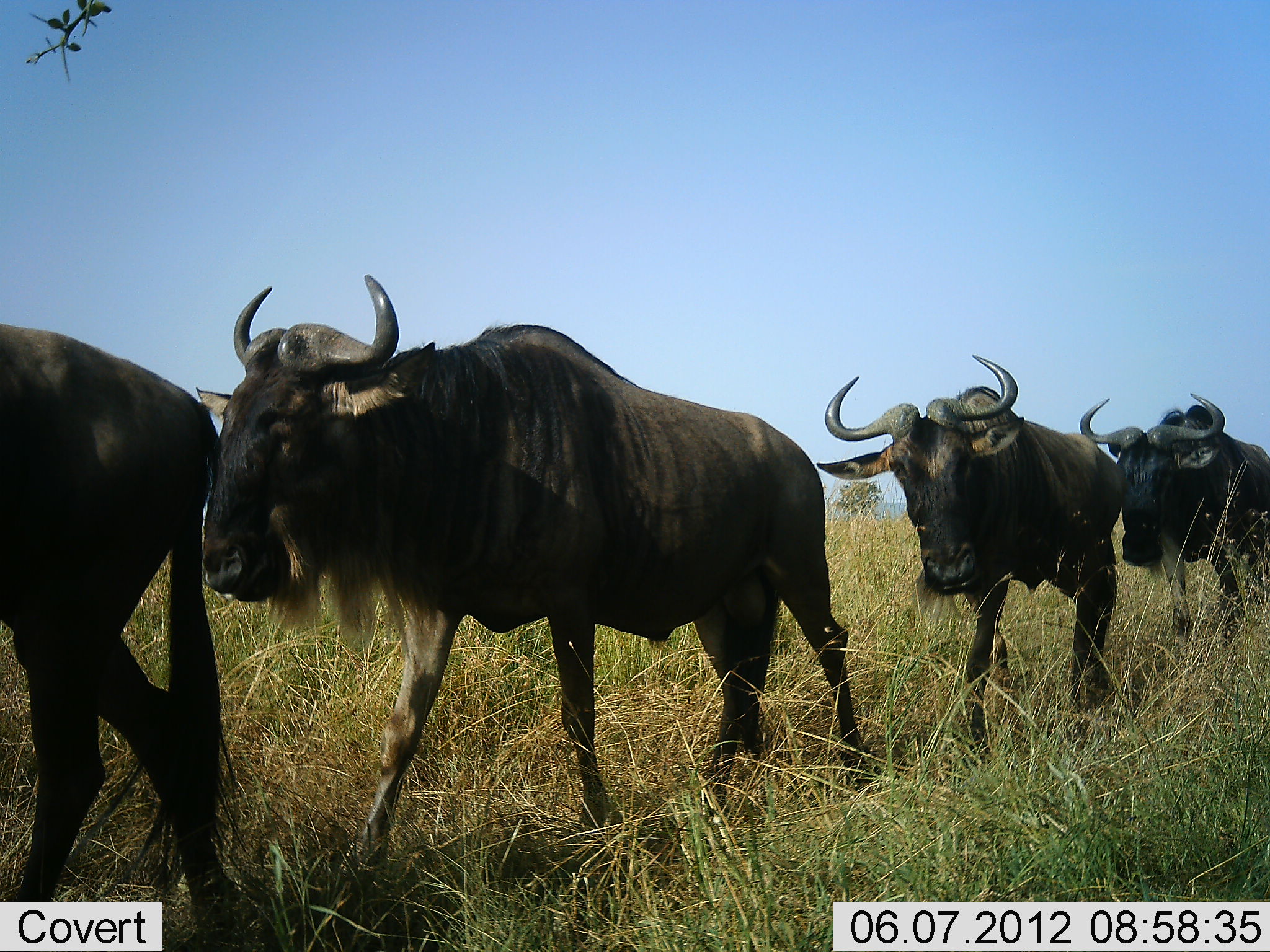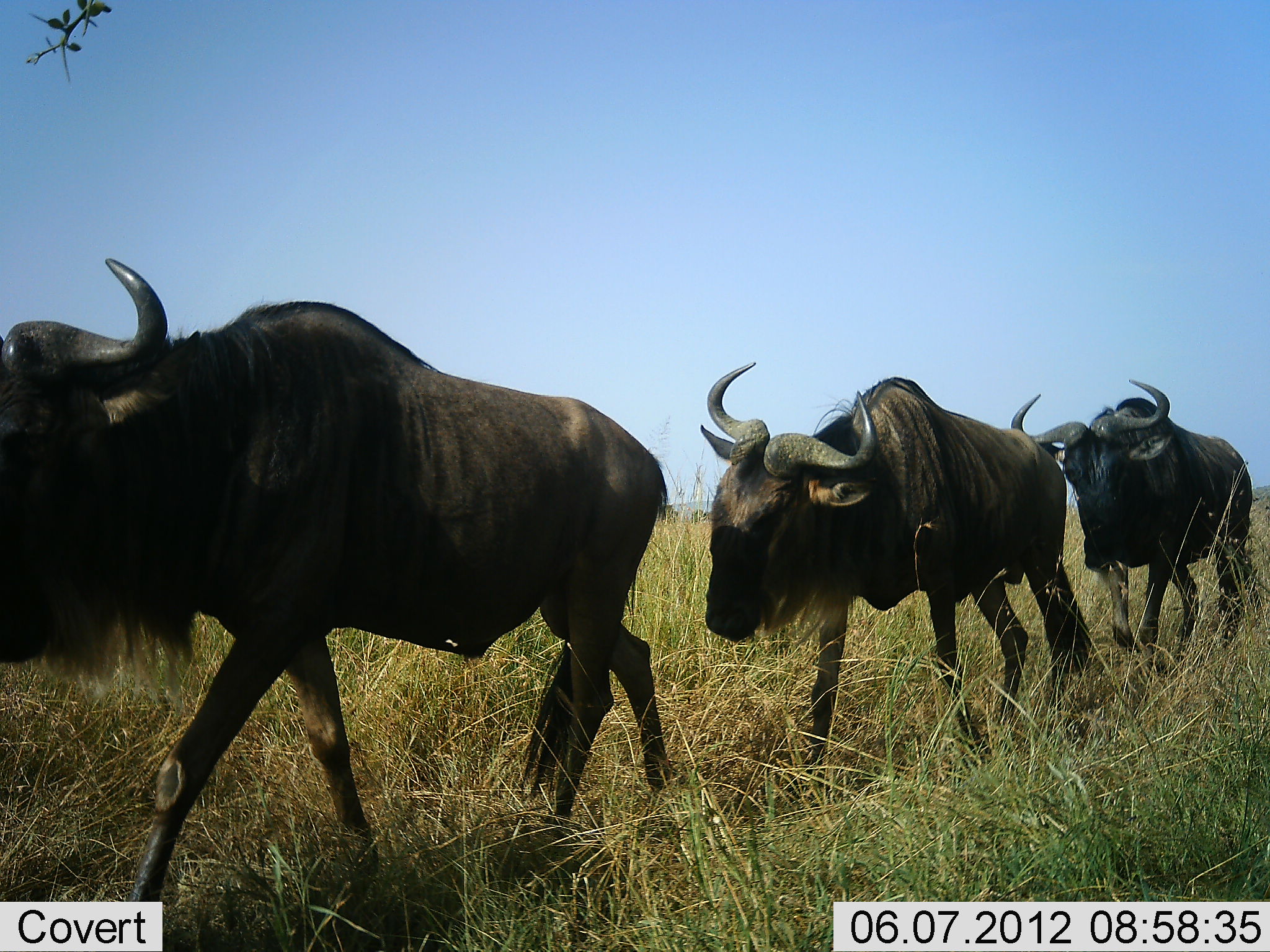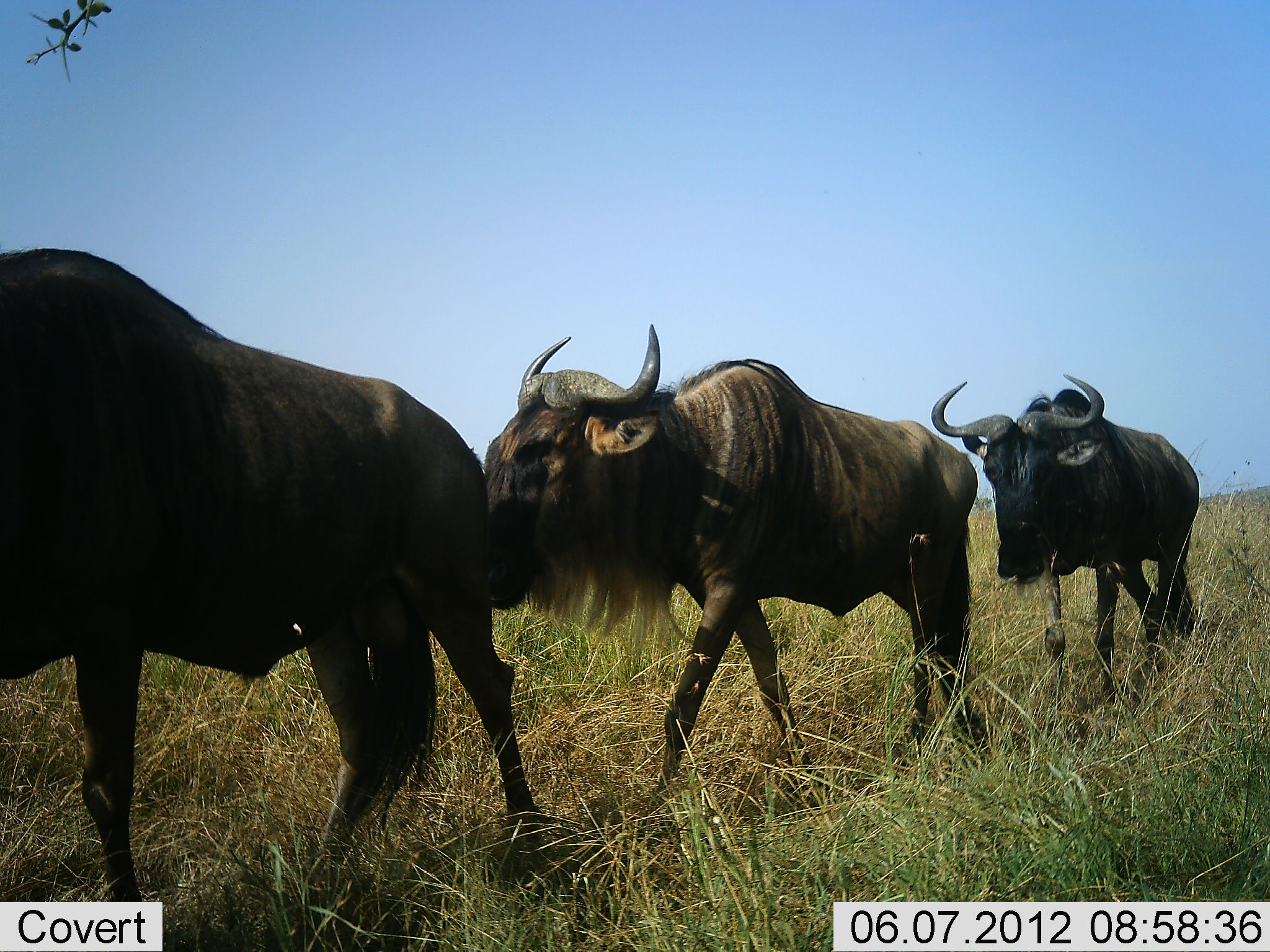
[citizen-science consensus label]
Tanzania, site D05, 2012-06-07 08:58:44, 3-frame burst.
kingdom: Animalia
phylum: Chordata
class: Mammalia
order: Artiodactyla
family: Bovidae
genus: Connochaetes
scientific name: Connochaetes taurinus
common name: blue wildebeest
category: wildebeest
Wildebeest (blue wildebeest) (Connochaetes taurinus), count 4. Behavior (volunteer vote fractions): standing 10%, resting 0%, moving 100%, interacting 0%. Young present (vote fraction): 0%. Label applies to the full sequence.